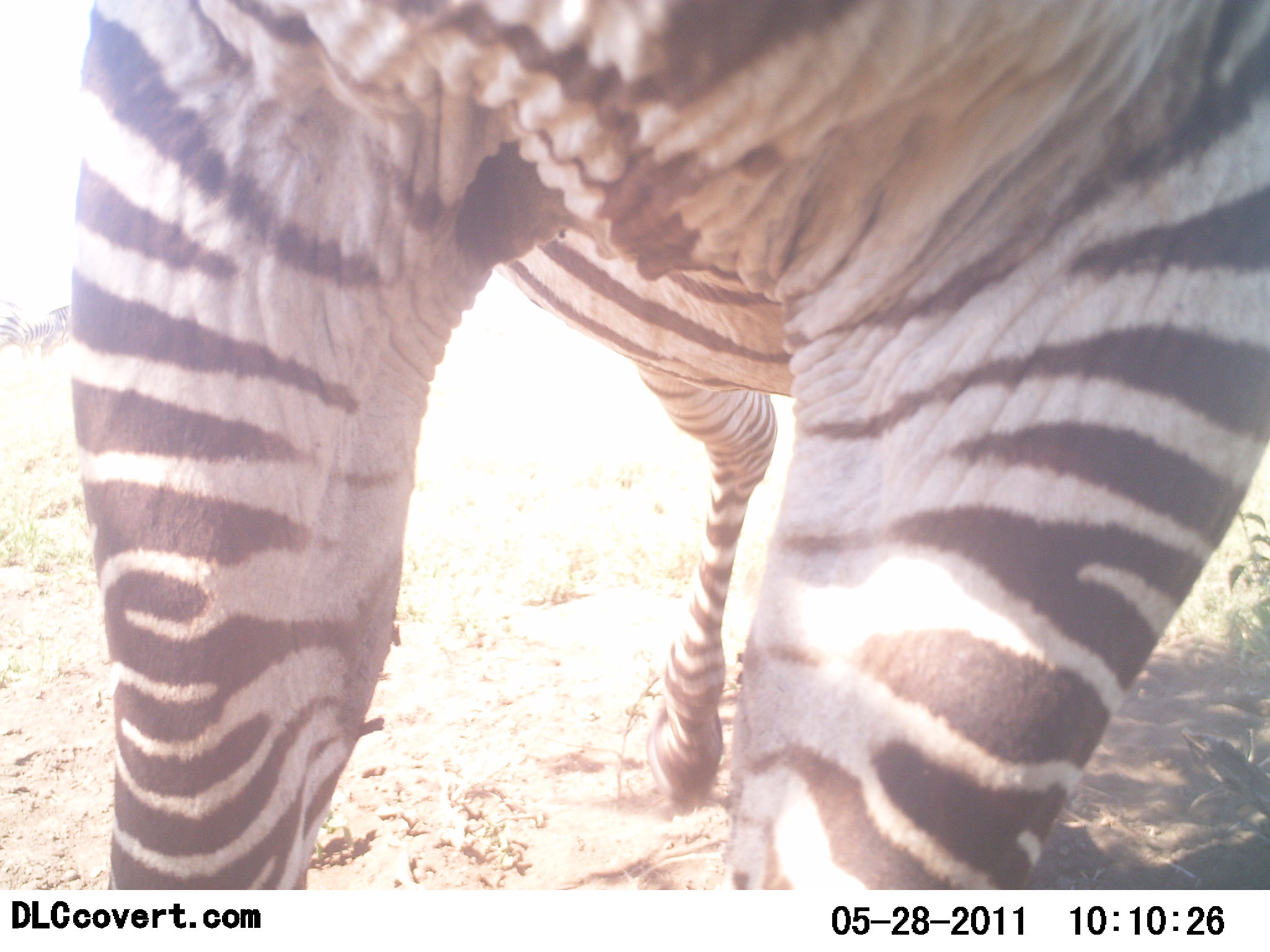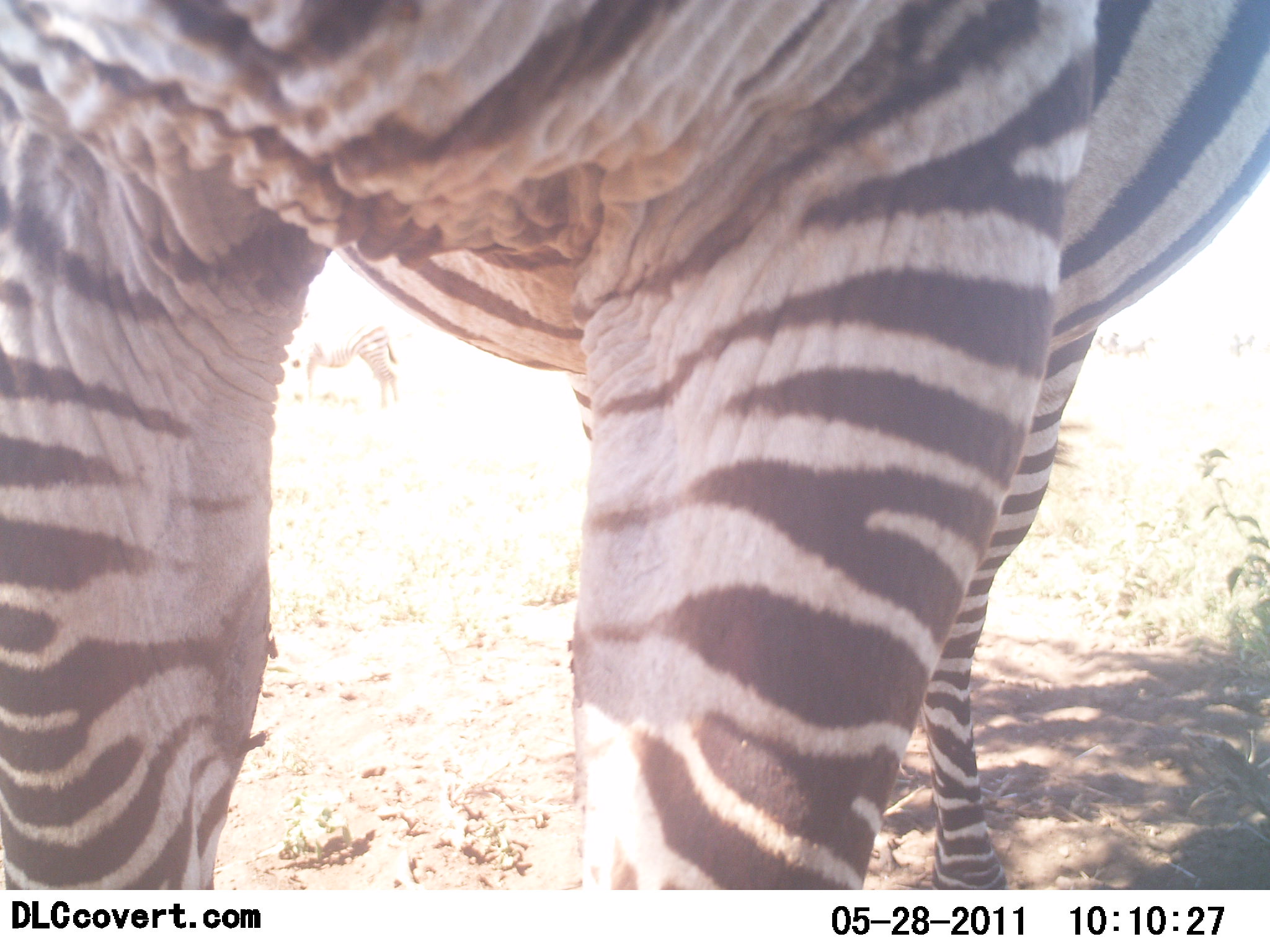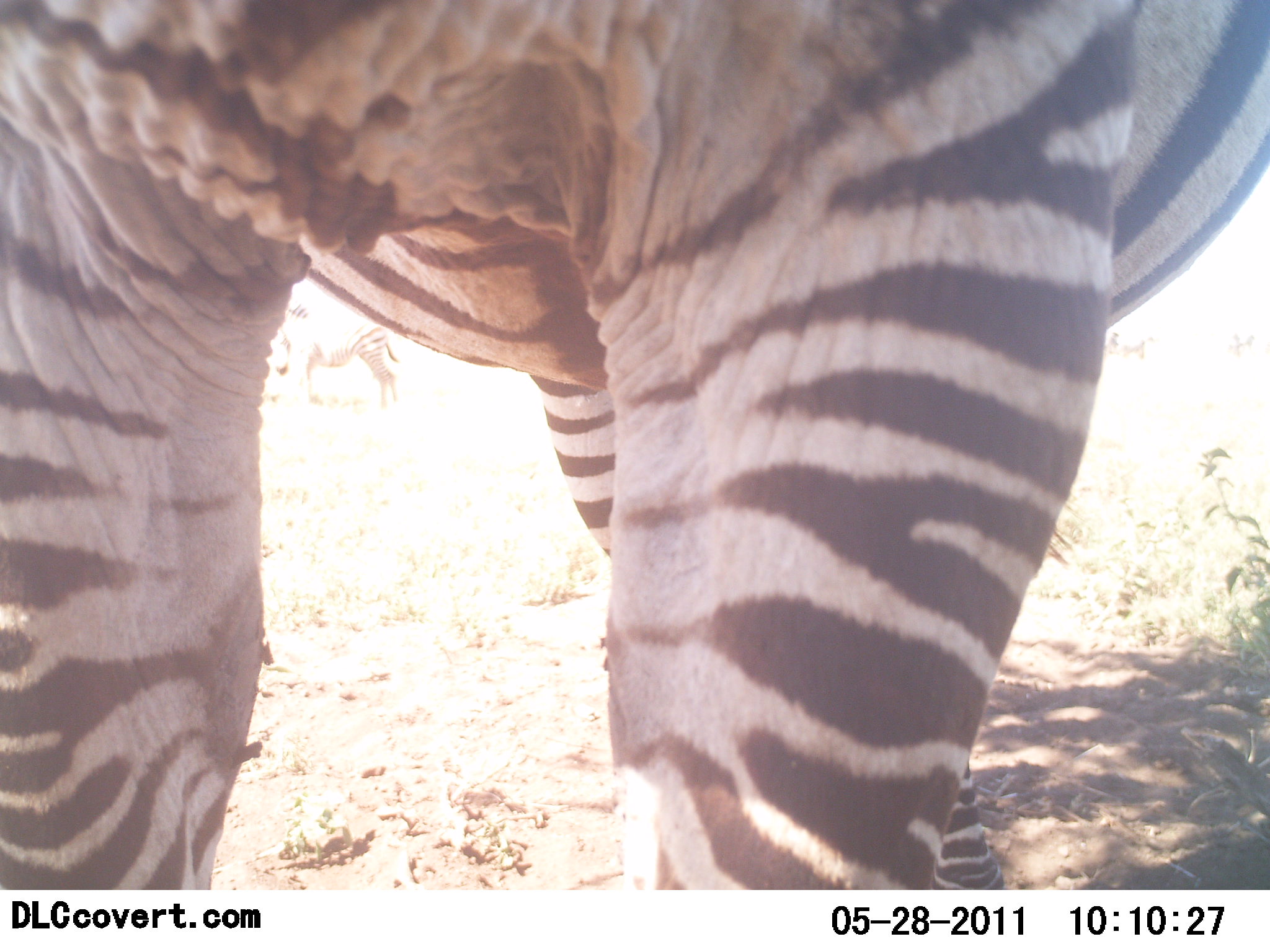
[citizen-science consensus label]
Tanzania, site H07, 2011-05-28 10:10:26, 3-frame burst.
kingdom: Animalia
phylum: Chordata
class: Mammalia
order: Perissodactyla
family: Equidae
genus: Equus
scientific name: Equus quagga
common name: plains zebra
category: zebra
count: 1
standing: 100%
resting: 0%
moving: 9%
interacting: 0%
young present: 0%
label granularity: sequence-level